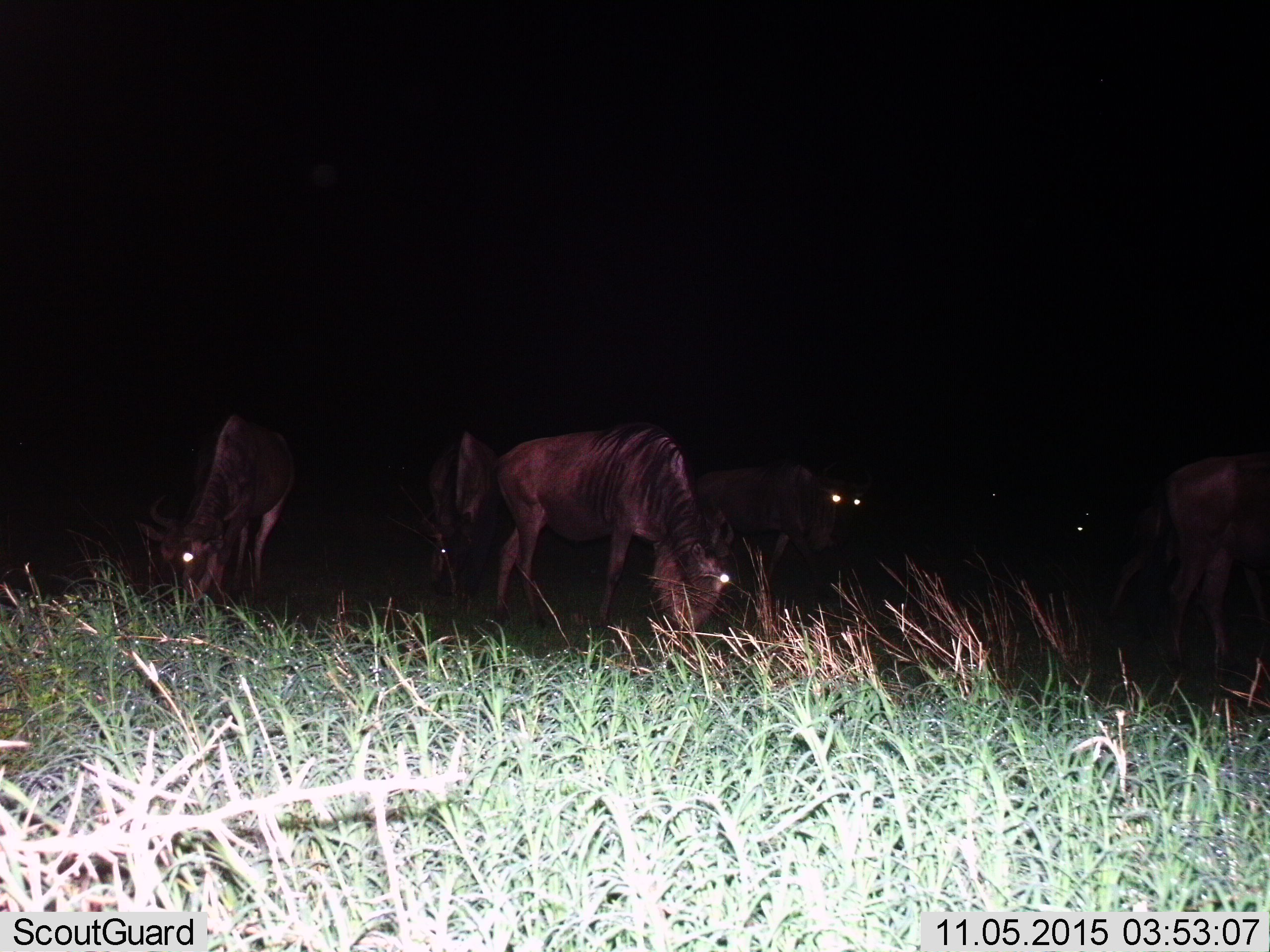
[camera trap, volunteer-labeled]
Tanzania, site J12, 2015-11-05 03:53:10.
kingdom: Animalia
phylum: Chordata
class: Mammalia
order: Artiodactyla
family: Bovidae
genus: Connochaetes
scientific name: Connochaetes taurinus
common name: blue wildebeest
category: wildebeest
Wildebeest (blue wildebeest) (Connochaetes taurinus), count 7. Behavior (volunteer vote fractions): standing 12%, resting 0%, moving 25%, interacting 12%. Young present (vote fraction): 0%. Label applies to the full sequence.